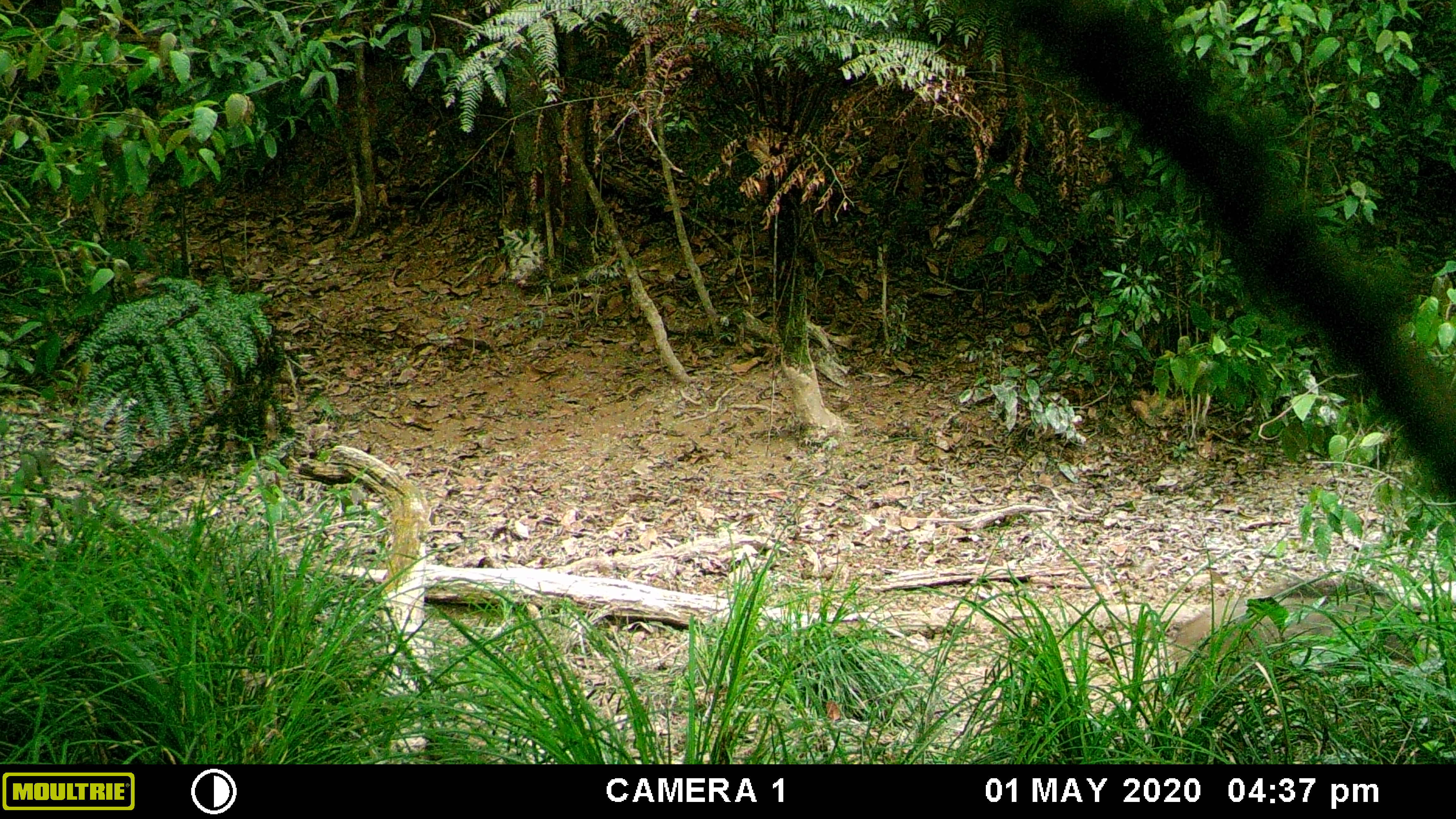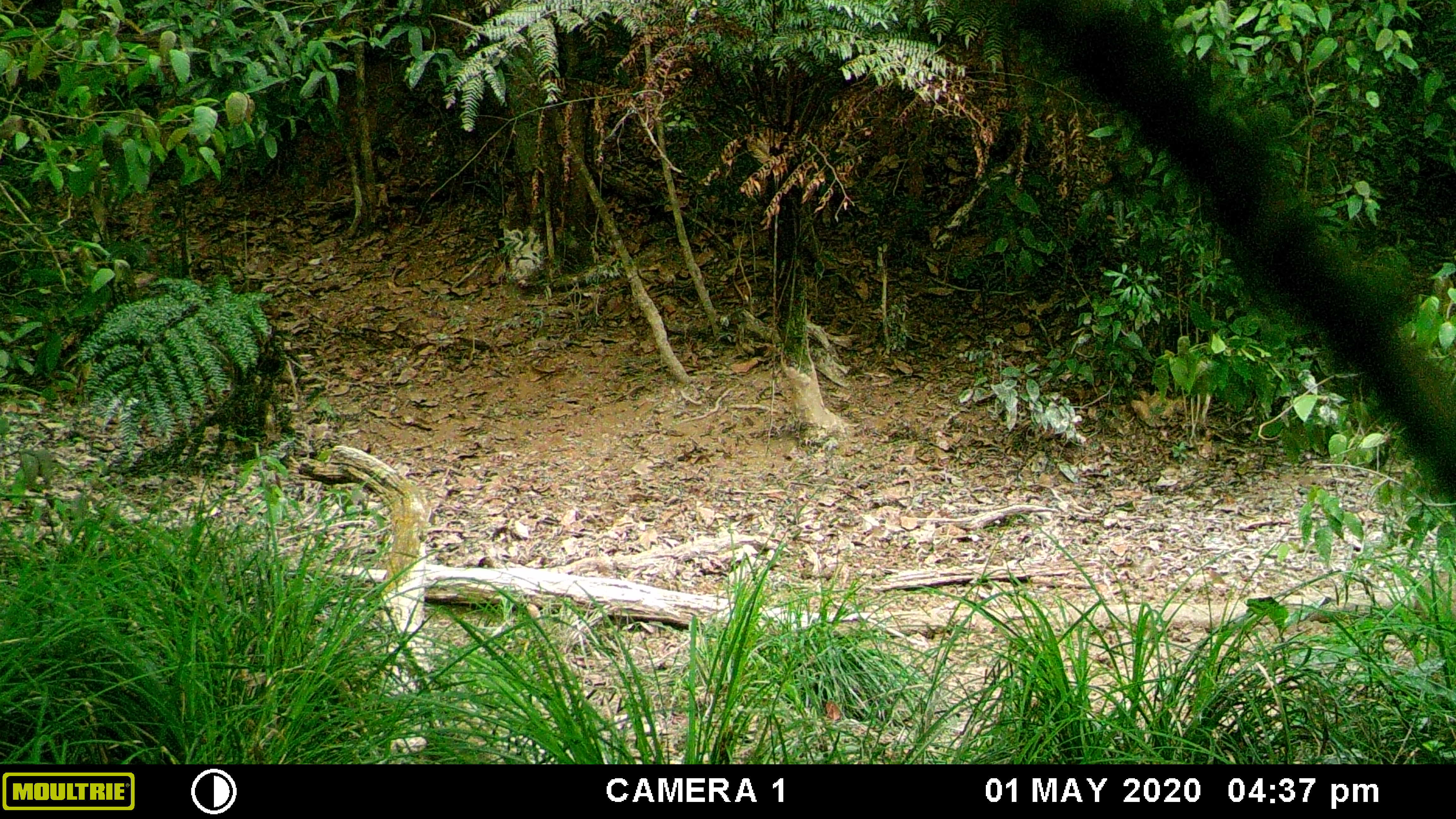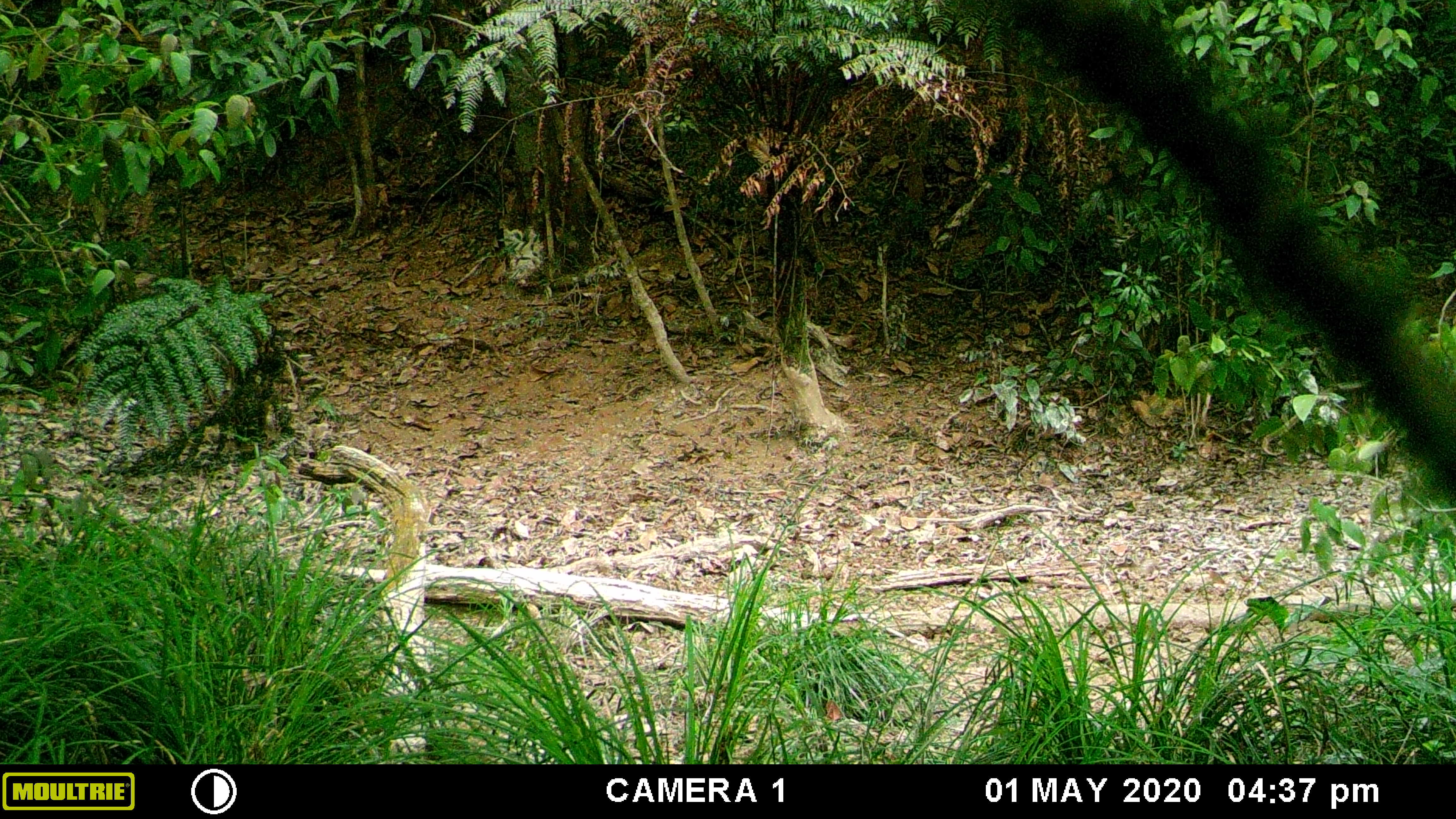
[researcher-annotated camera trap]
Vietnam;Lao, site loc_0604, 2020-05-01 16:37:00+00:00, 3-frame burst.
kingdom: Animalia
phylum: Chordata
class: Mammalia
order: Artiodactyla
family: Suidae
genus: Sus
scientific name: Sus scrofa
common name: eurasian wild pig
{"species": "eurasian wild pig (Sus scrofa)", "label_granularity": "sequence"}